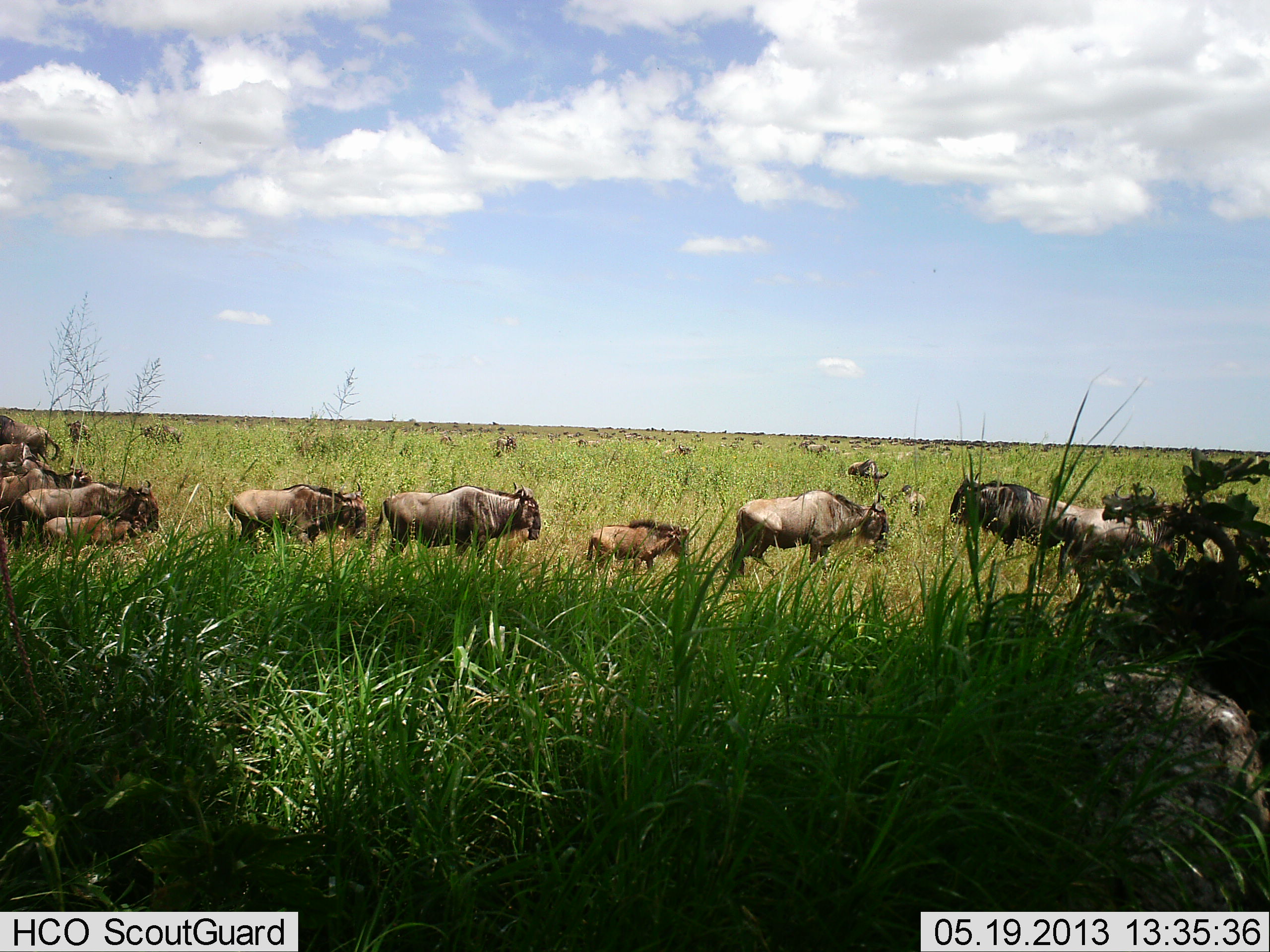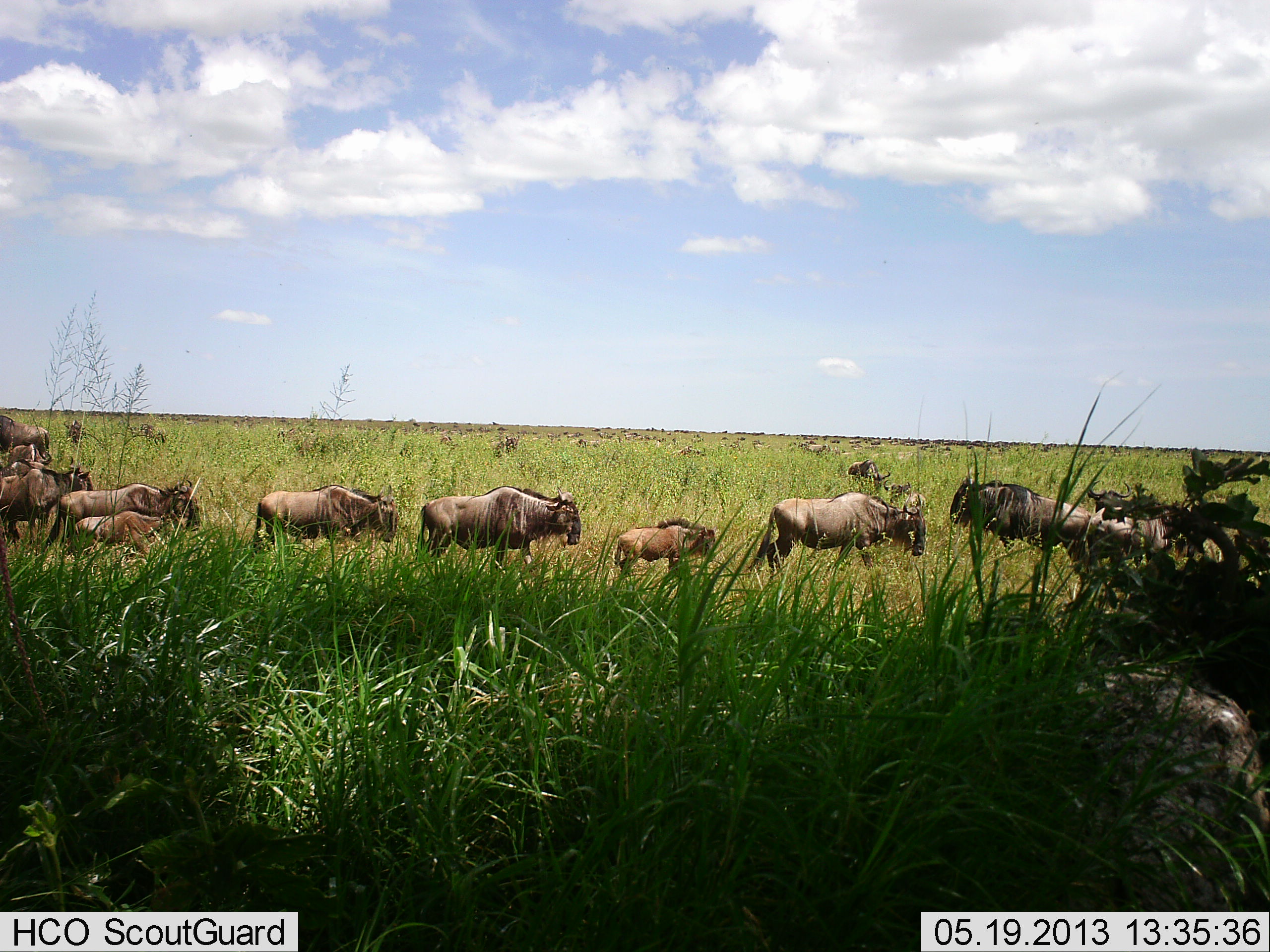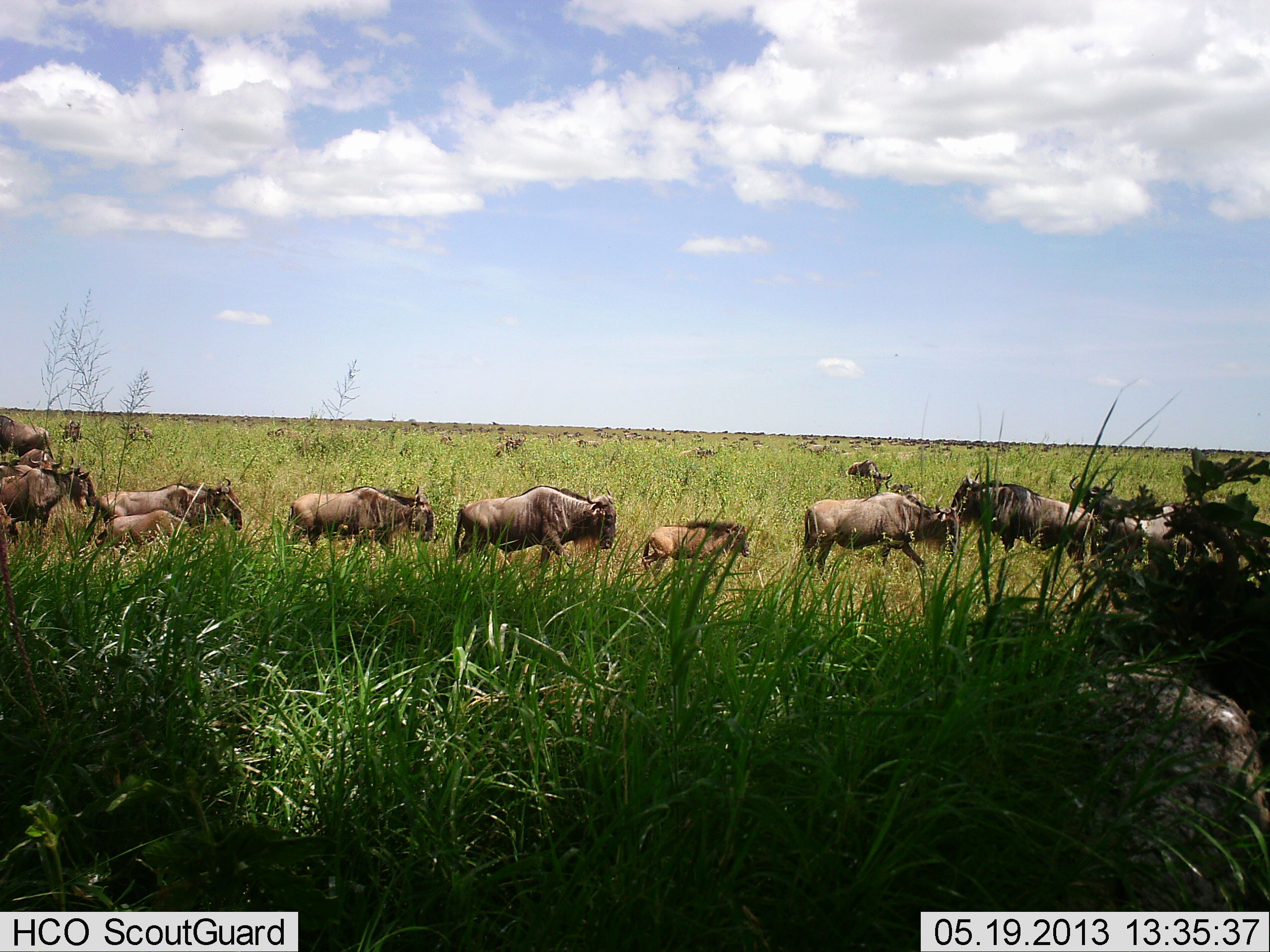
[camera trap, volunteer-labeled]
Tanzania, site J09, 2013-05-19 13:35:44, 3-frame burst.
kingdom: Animalia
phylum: Chordata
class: Mammalia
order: Artiodactyla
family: Bovidae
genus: Connochaetes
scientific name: Connochaetes taurinus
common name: blue wildebeest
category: wildebeest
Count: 11-50.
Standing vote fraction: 22%.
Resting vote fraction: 6%.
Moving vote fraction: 94%.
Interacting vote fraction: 0%.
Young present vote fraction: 72%.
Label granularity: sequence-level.